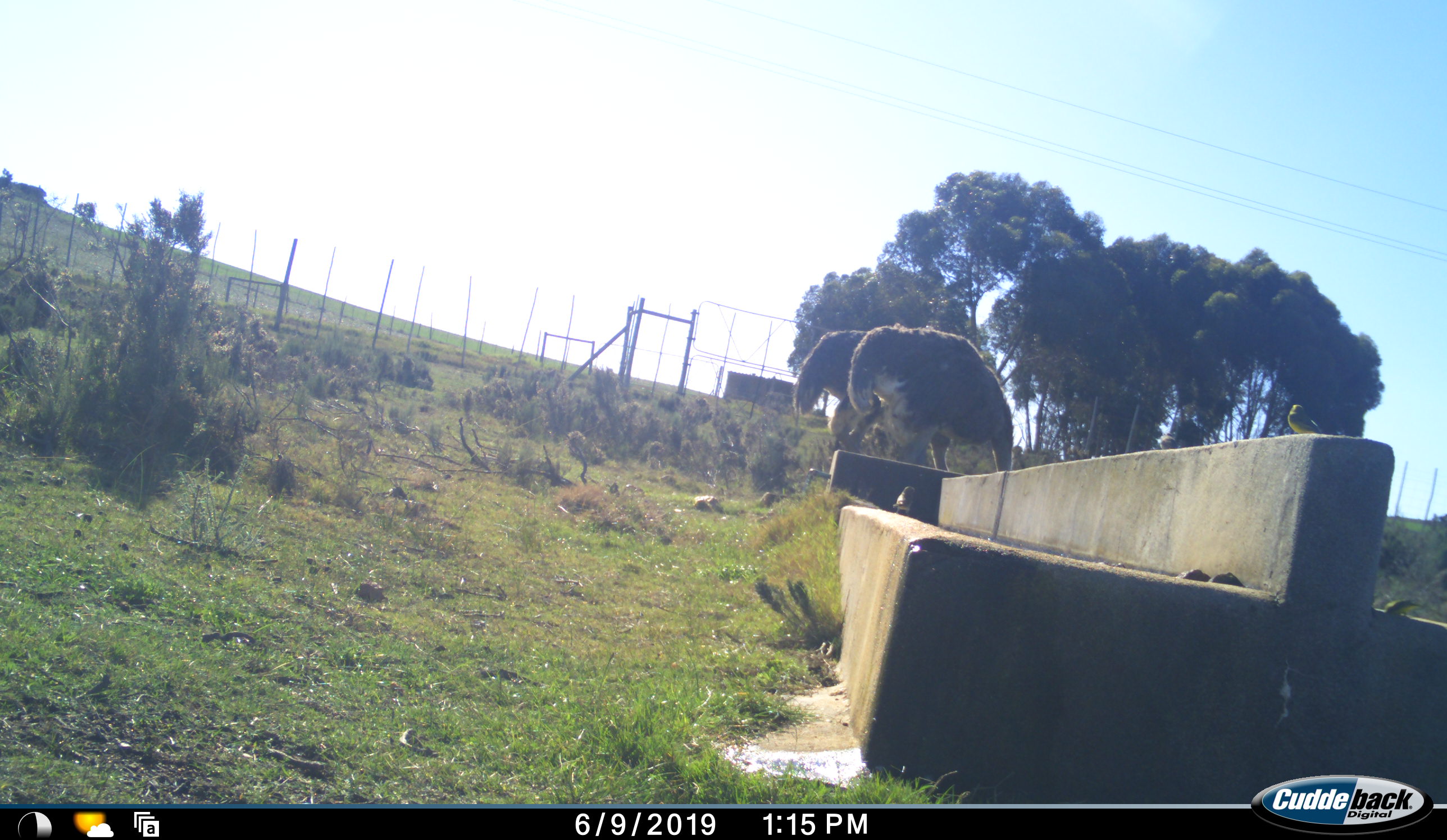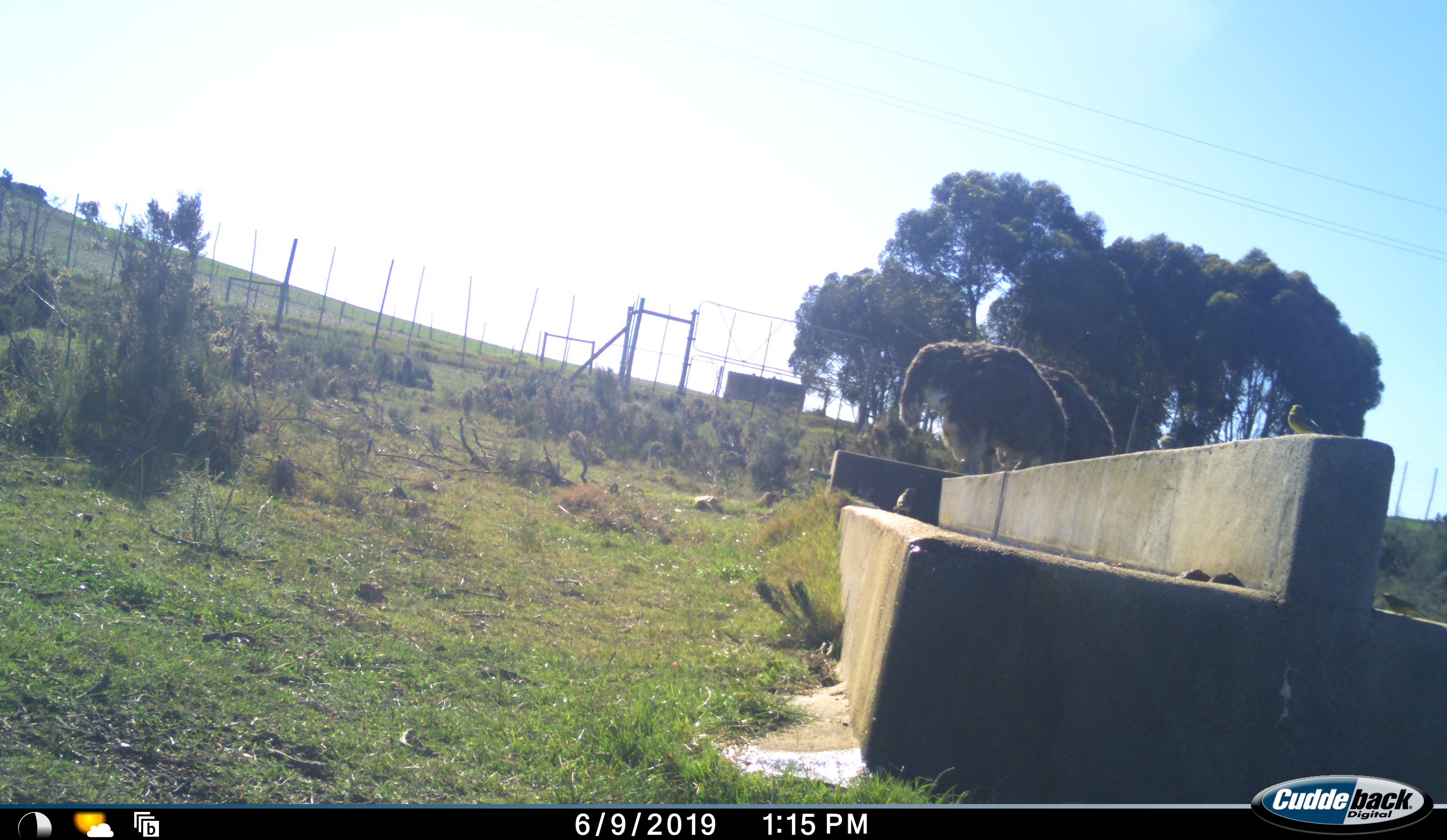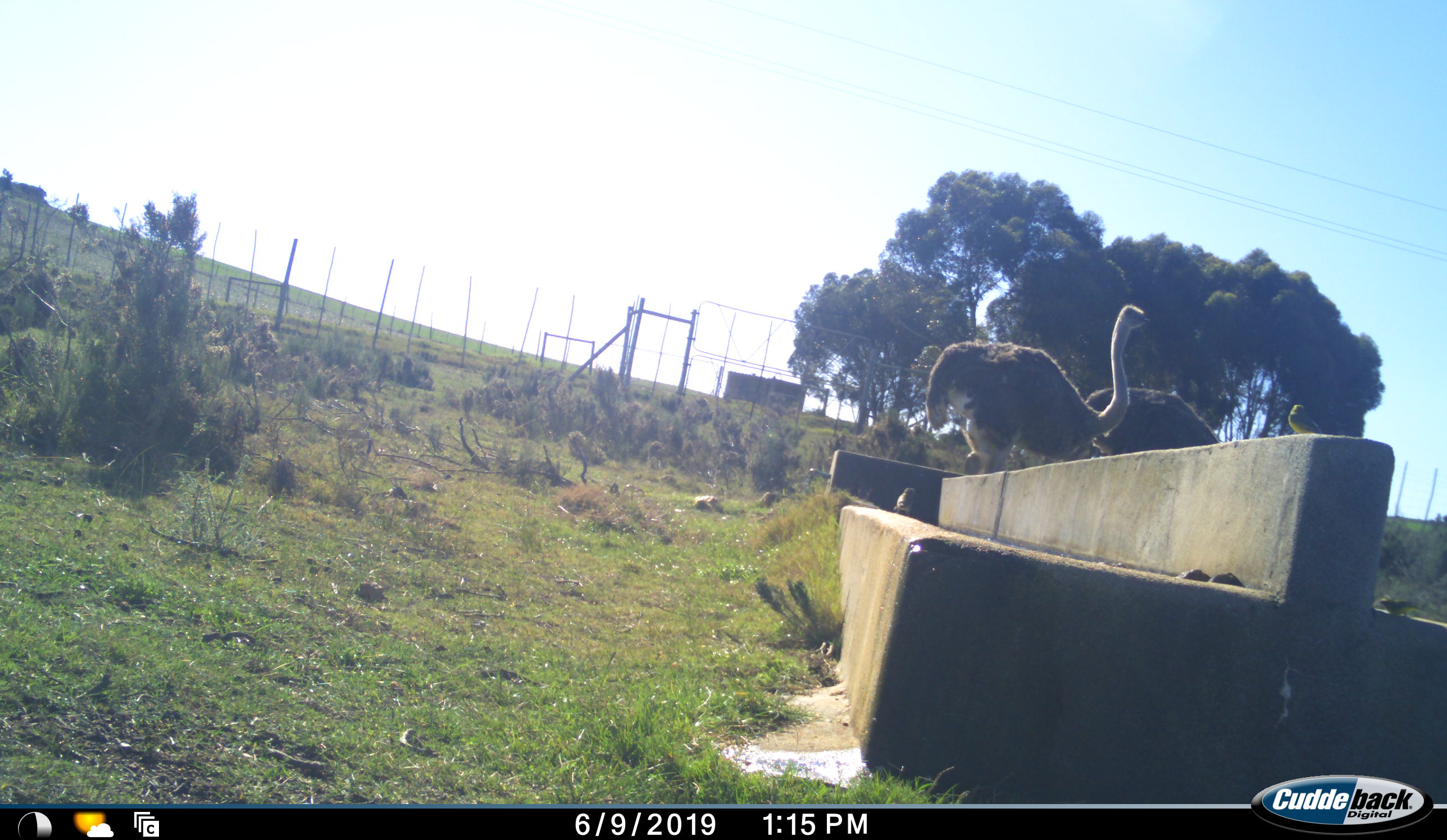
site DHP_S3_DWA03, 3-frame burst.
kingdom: Animalia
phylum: Chordata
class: Aves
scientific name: Aves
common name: bird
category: birdother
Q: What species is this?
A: Birdother (bird) (Aves).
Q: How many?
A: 2.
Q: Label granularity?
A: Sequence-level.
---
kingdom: Animalia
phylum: Chordata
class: Aves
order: Struthioniformes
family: Struthionidae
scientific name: Struthionidae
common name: ostrich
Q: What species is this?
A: Ostrich (Struthionidae).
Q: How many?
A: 2.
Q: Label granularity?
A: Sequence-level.